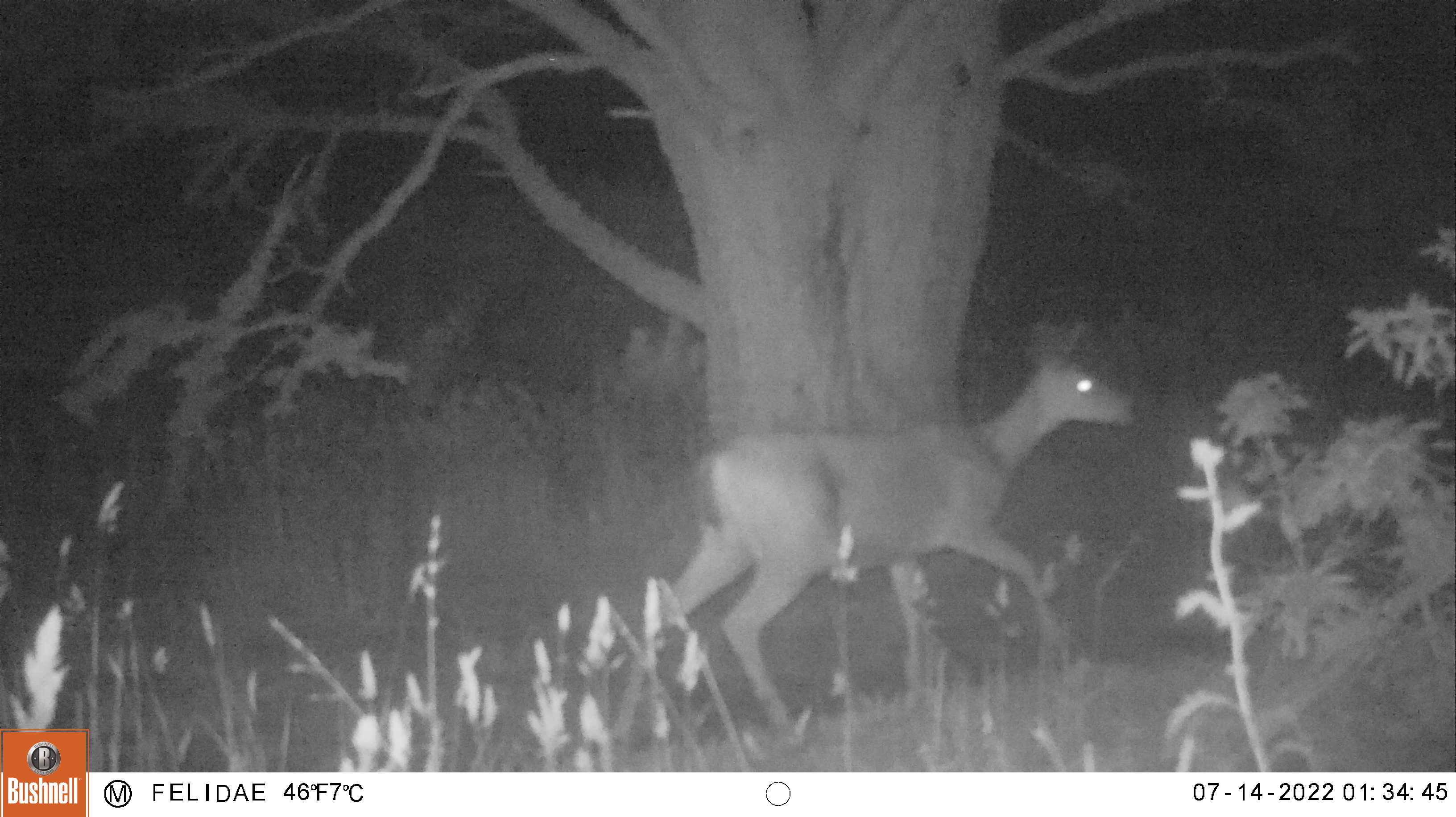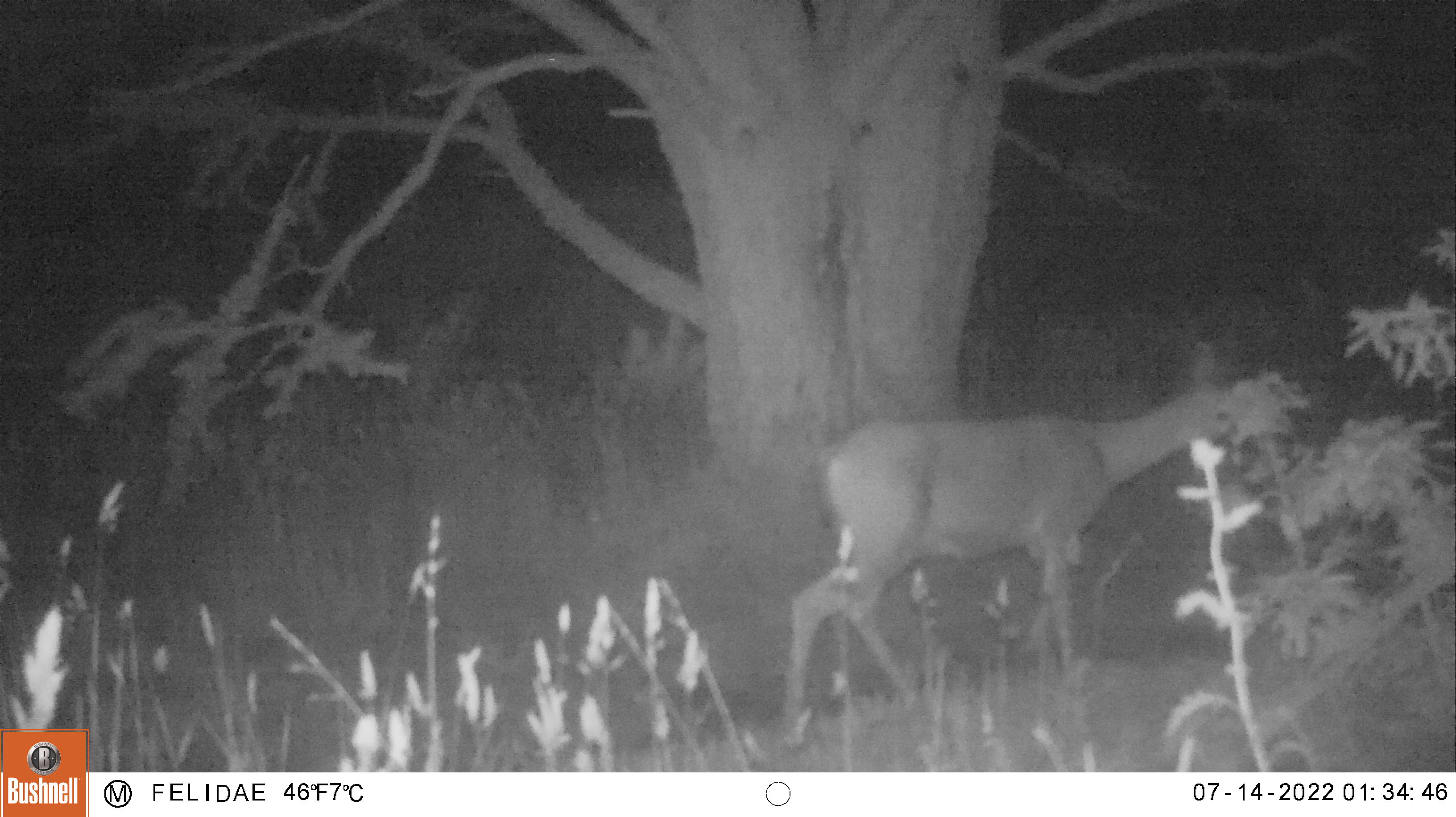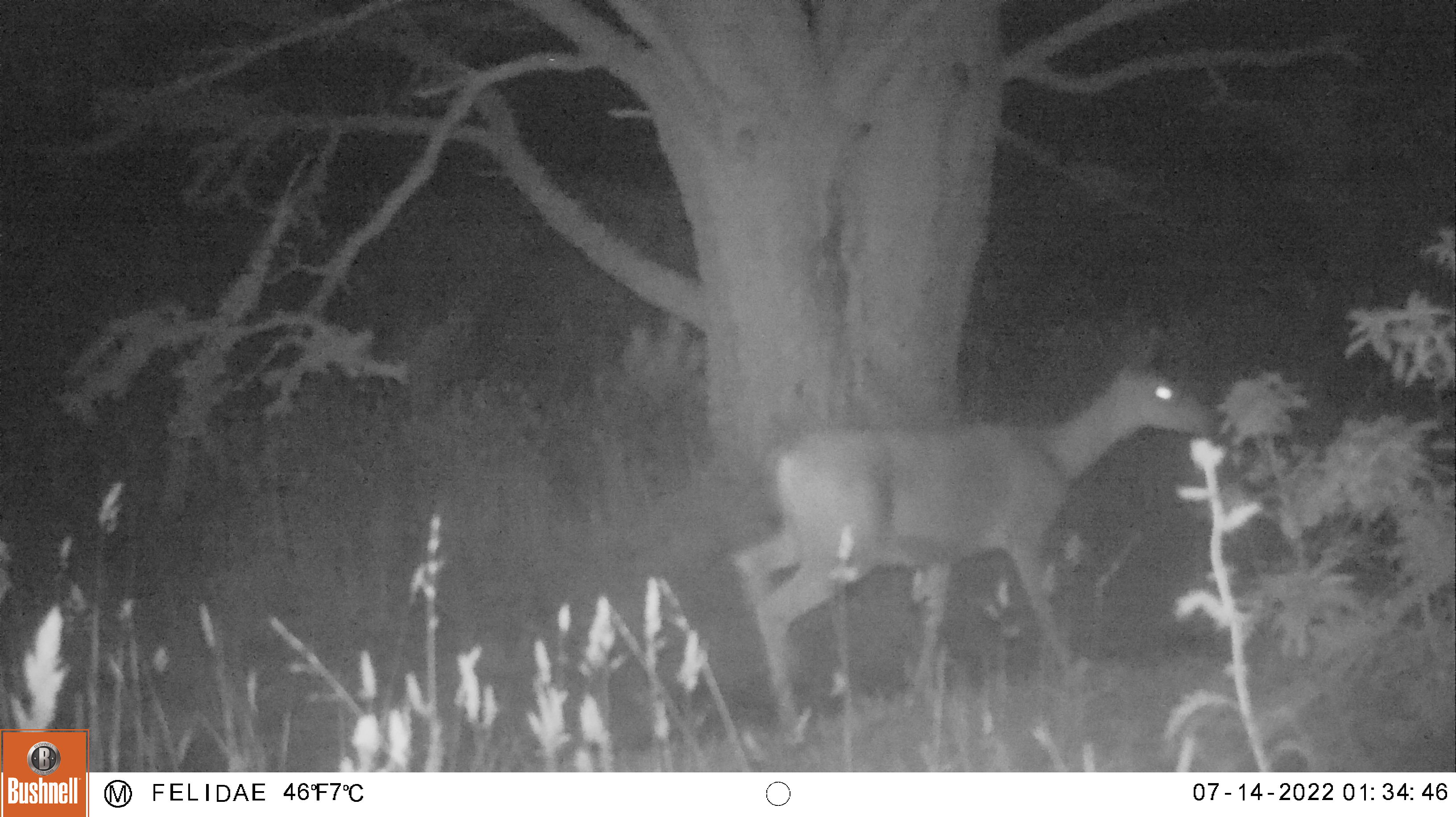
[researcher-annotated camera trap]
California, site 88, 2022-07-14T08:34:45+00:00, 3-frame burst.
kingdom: Animalia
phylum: Chordata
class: Mammalia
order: Artiodactyla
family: Cervidae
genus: Odocoileus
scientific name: Odocoileus hemionus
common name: mule deer